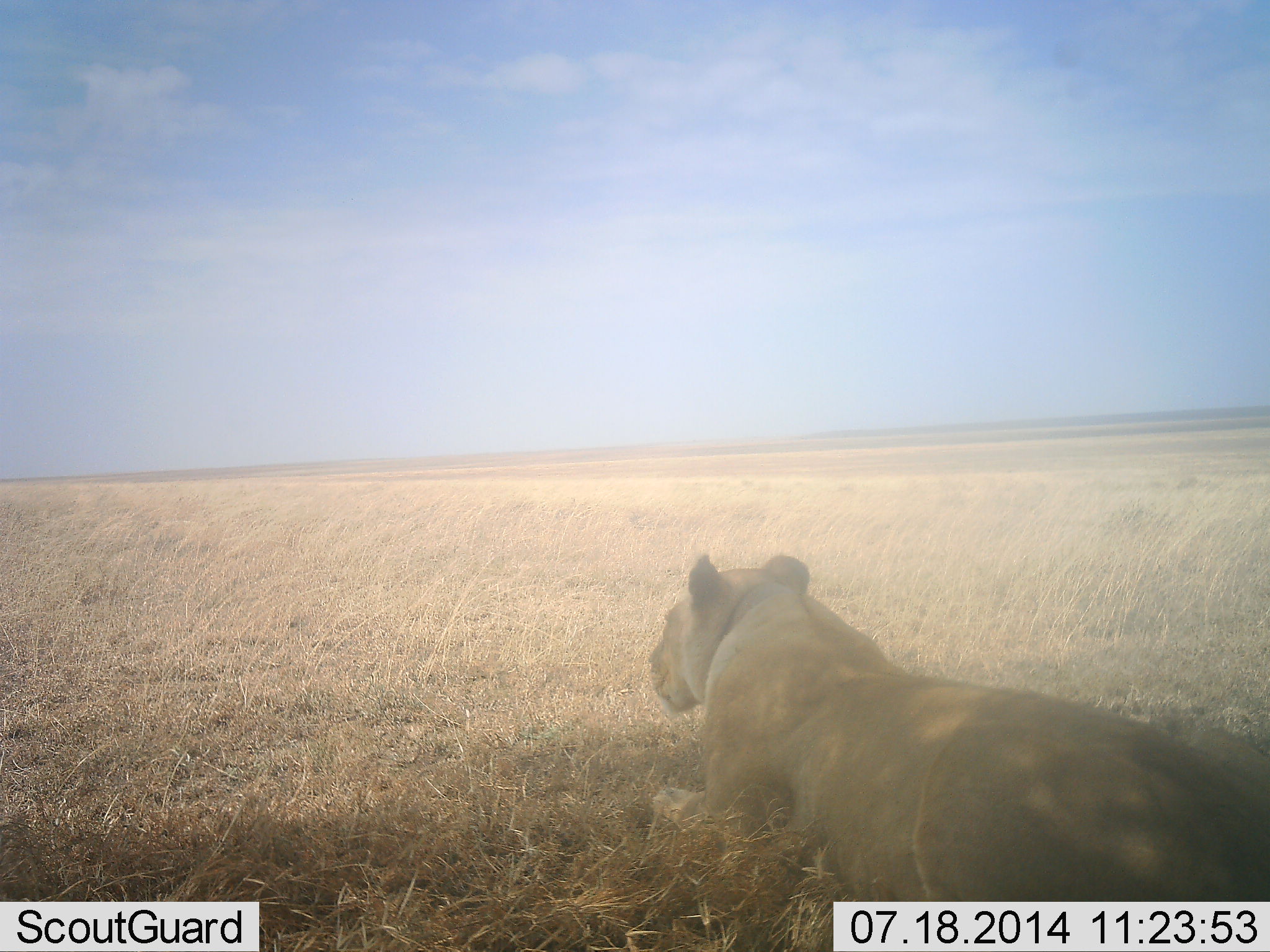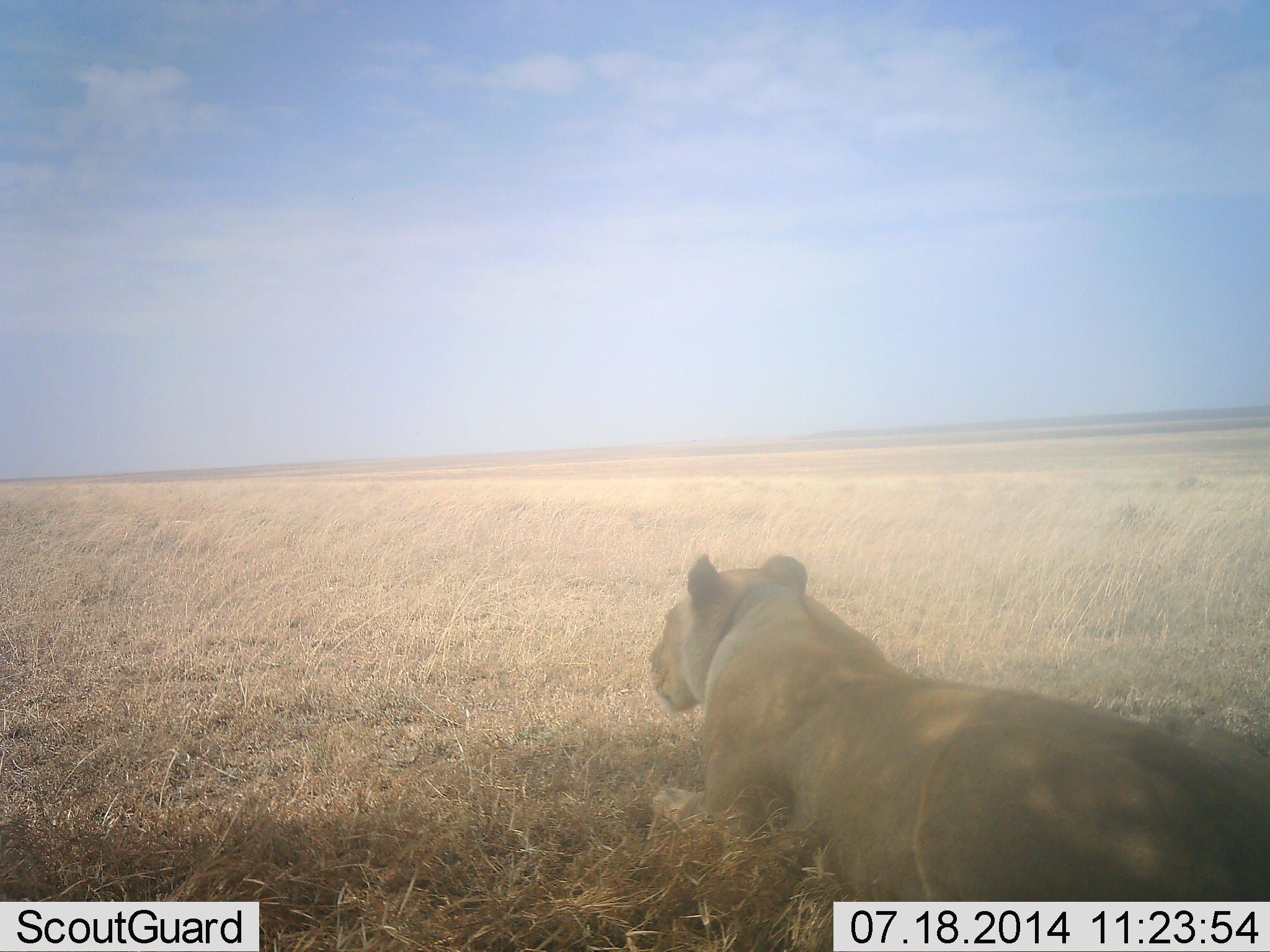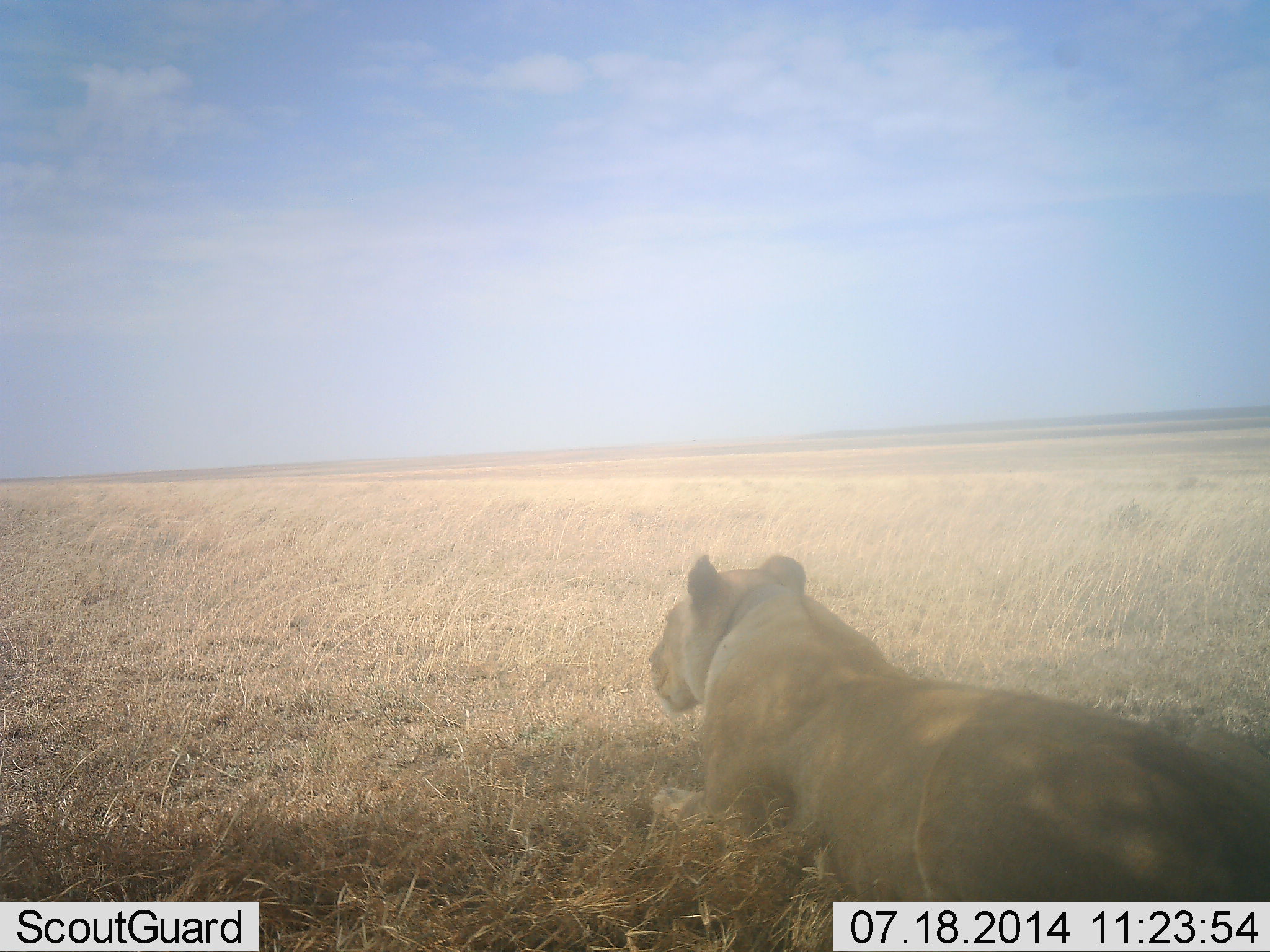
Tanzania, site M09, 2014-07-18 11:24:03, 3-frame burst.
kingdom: Animalia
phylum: Chordata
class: Mammalia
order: Carnivora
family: Felidae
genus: Panthera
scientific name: Panthera leo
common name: lion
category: lionfemale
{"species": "lionfemale (lion) (Panthera leo)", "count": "1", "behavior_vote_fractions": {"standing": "0%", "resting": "90%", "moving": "10%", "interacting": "0%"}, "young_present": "0%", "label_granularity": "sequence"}